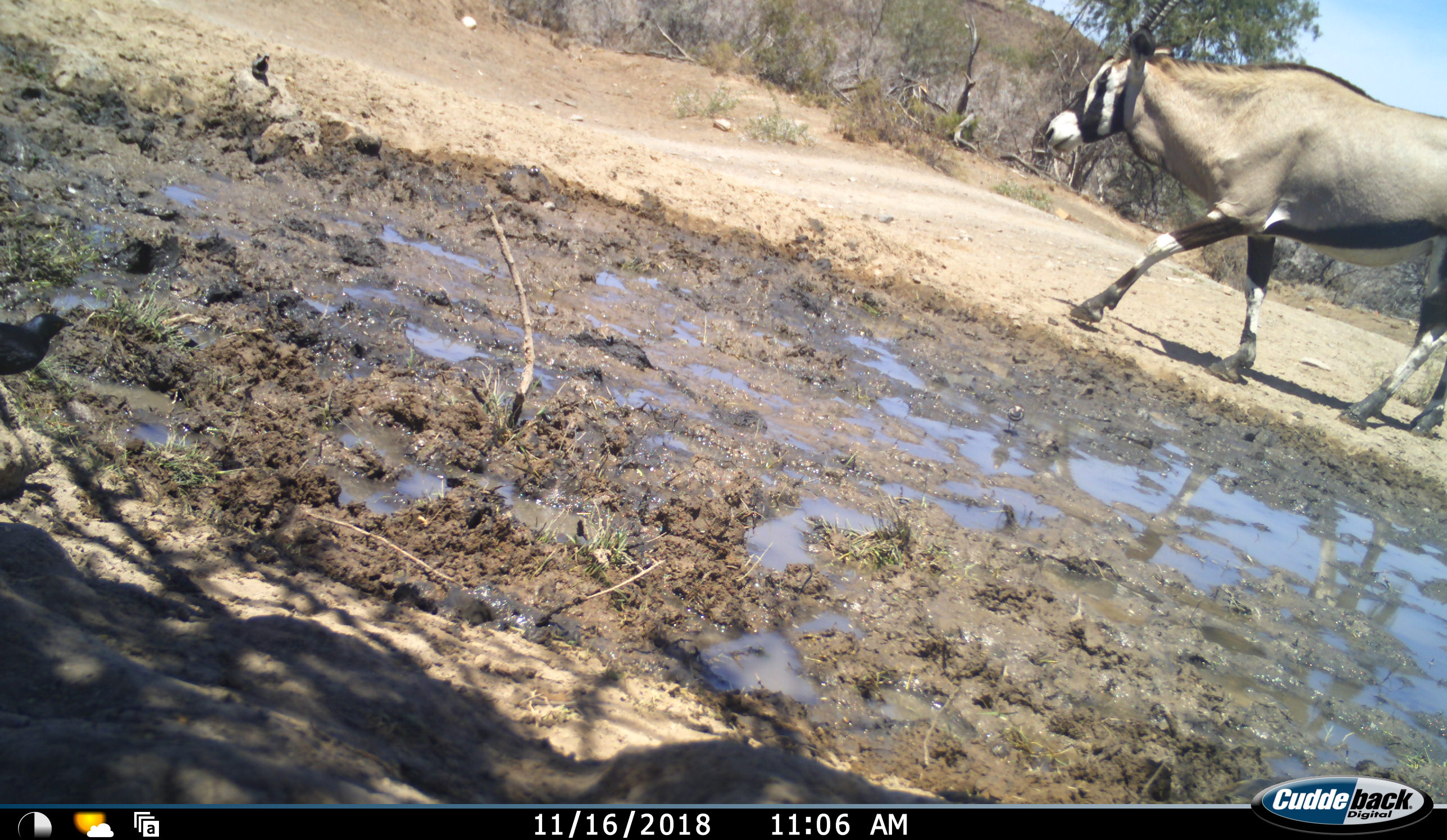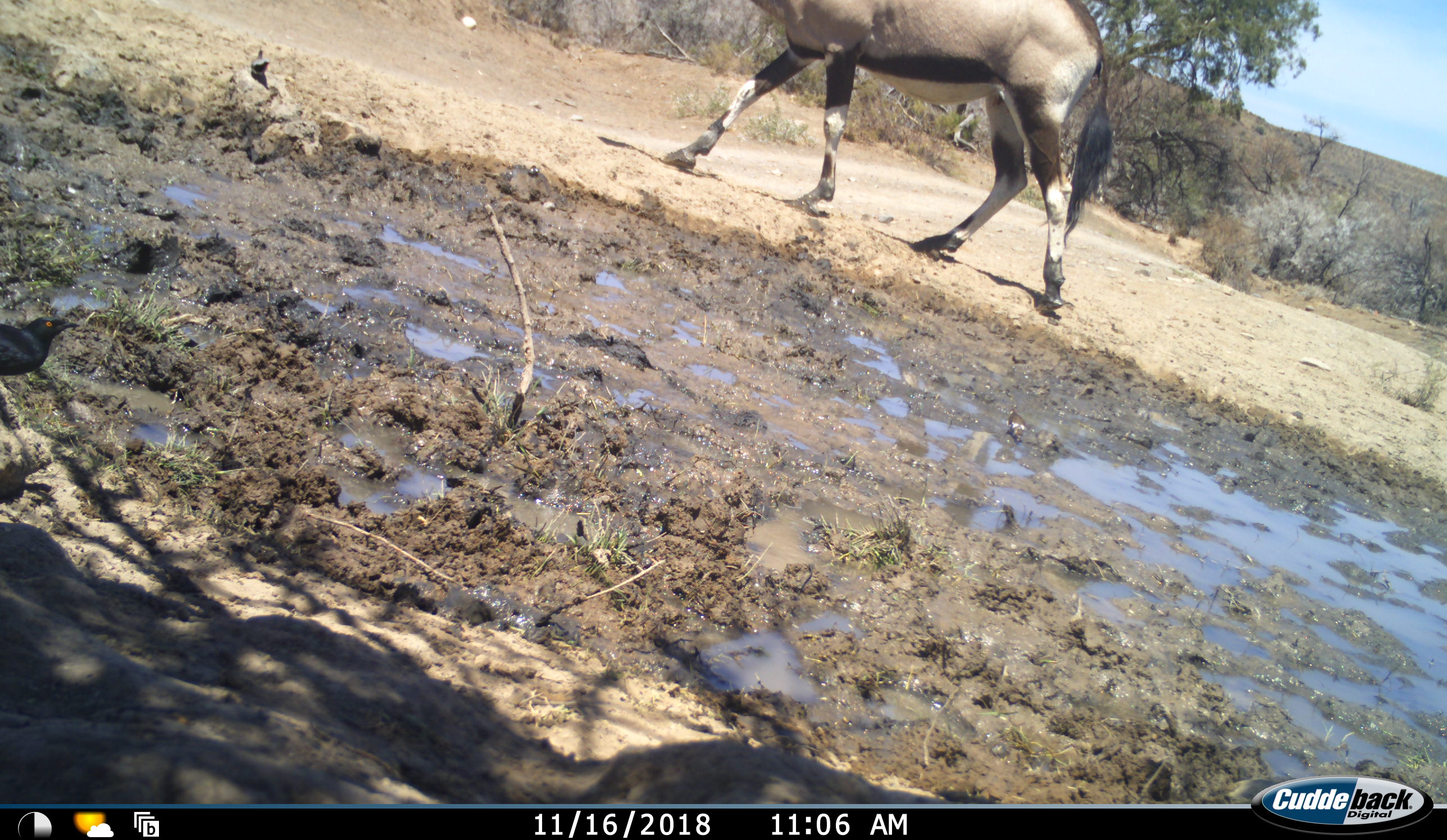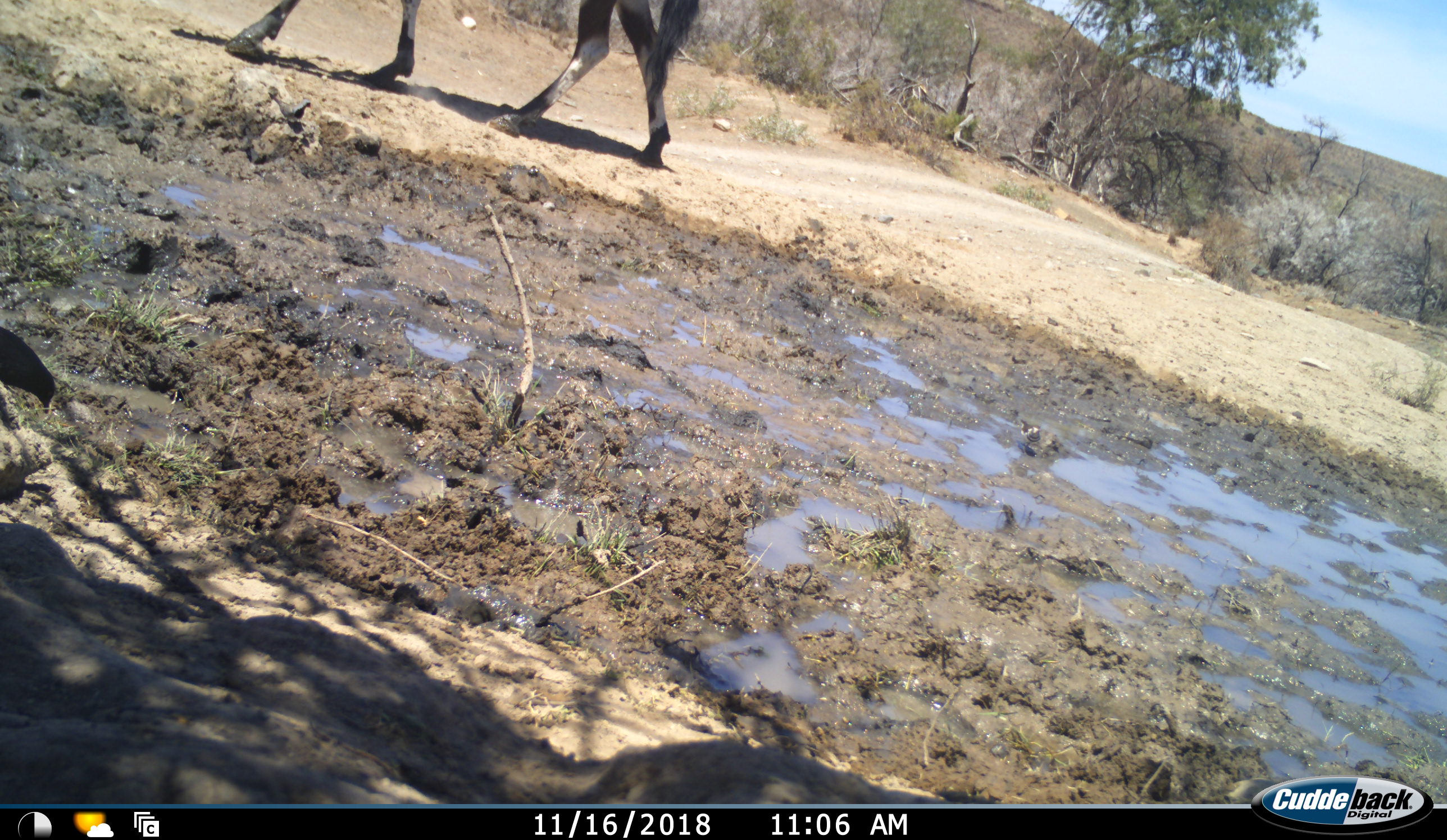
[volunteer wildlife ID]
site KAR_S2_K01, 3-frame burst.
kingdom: Animalia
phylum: Chordata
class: Mammalia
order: Artiodactyla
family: Bovidae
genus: Oryx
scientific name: Oryx gazella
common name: gemsbok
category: oryx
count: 1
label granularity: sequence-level